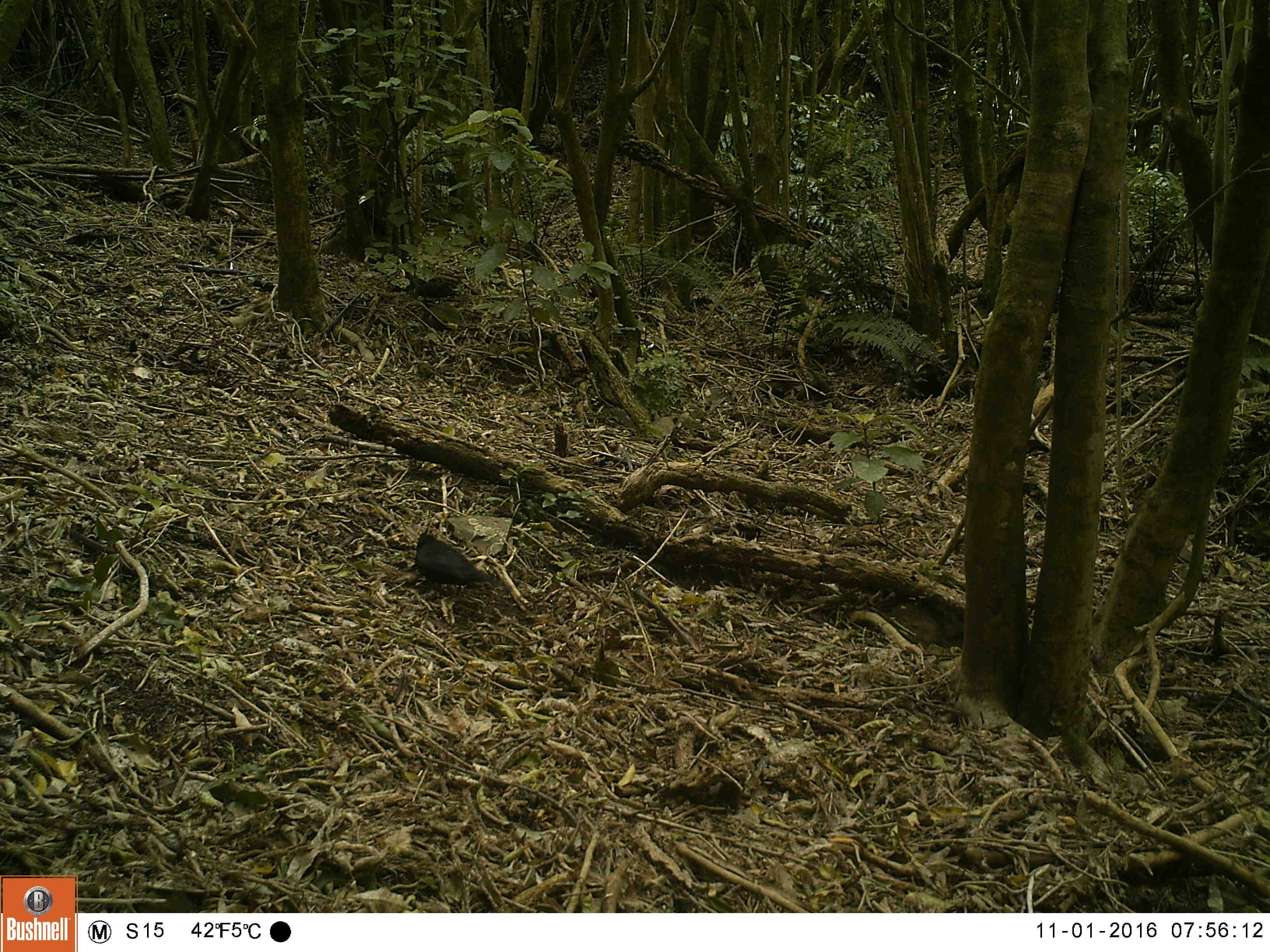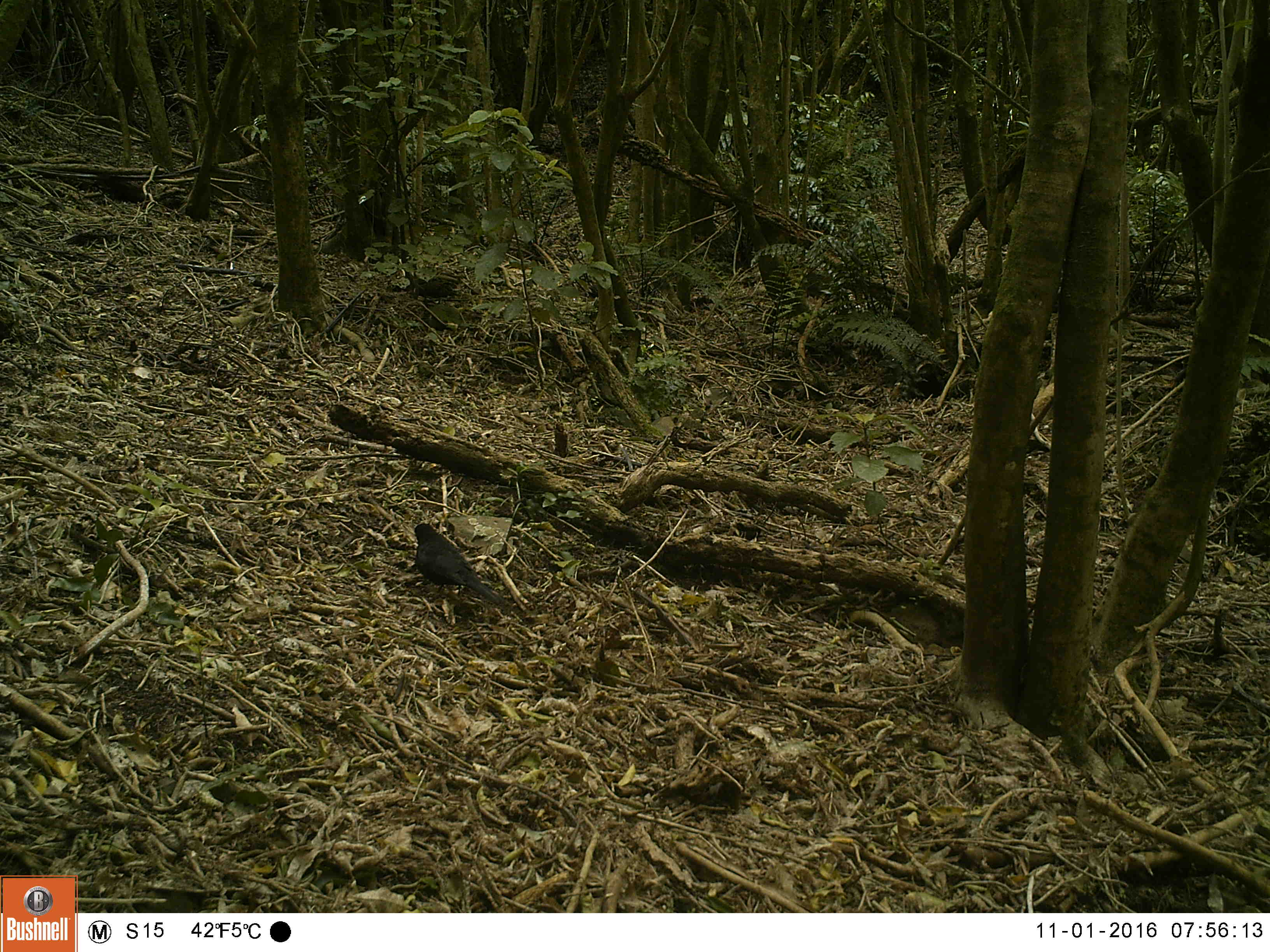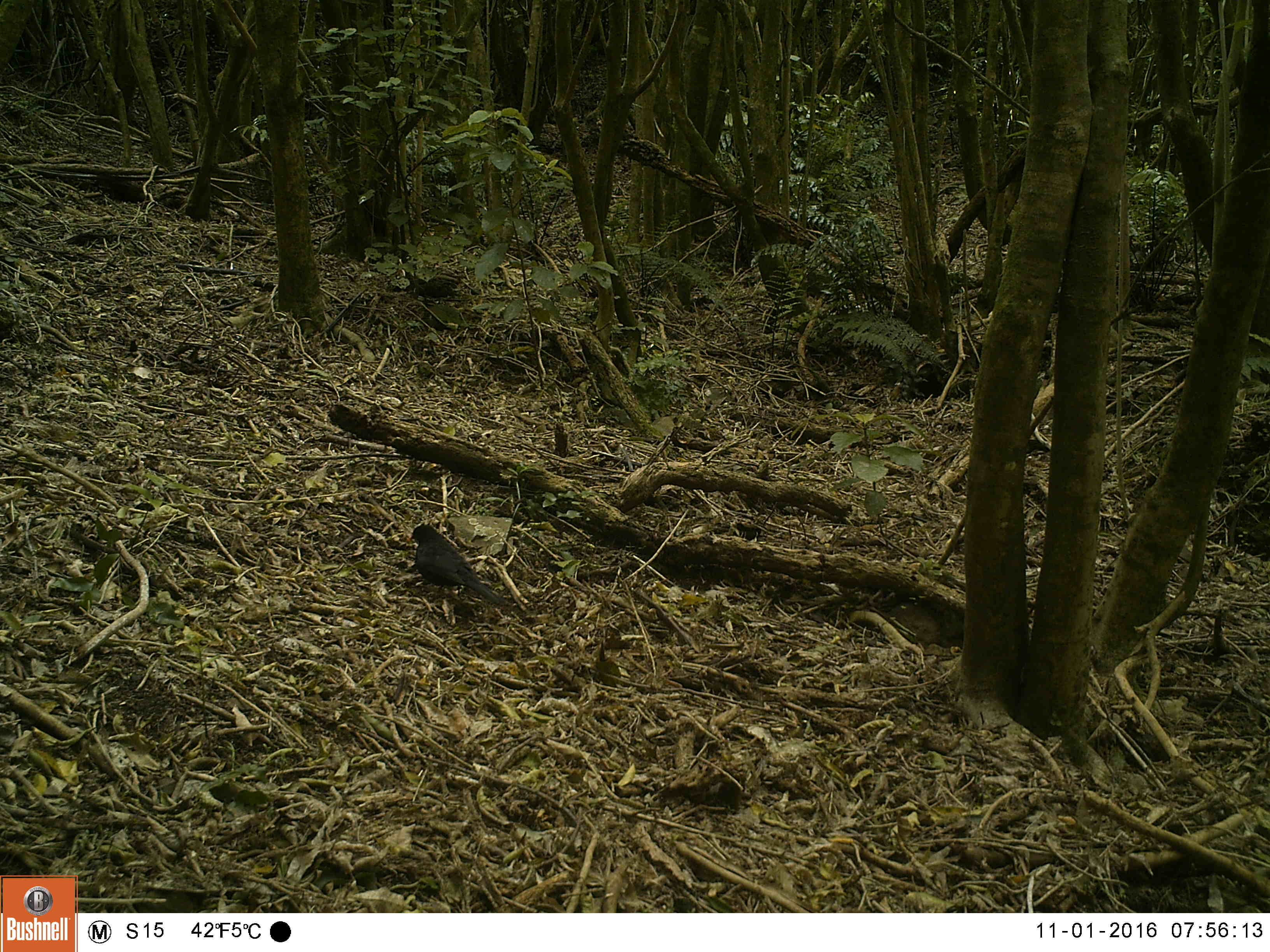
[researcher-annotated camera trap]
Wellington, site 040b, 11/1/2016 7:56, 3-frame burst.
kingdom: Animalia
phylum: Chordata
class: Aves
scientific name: Aves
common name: bird